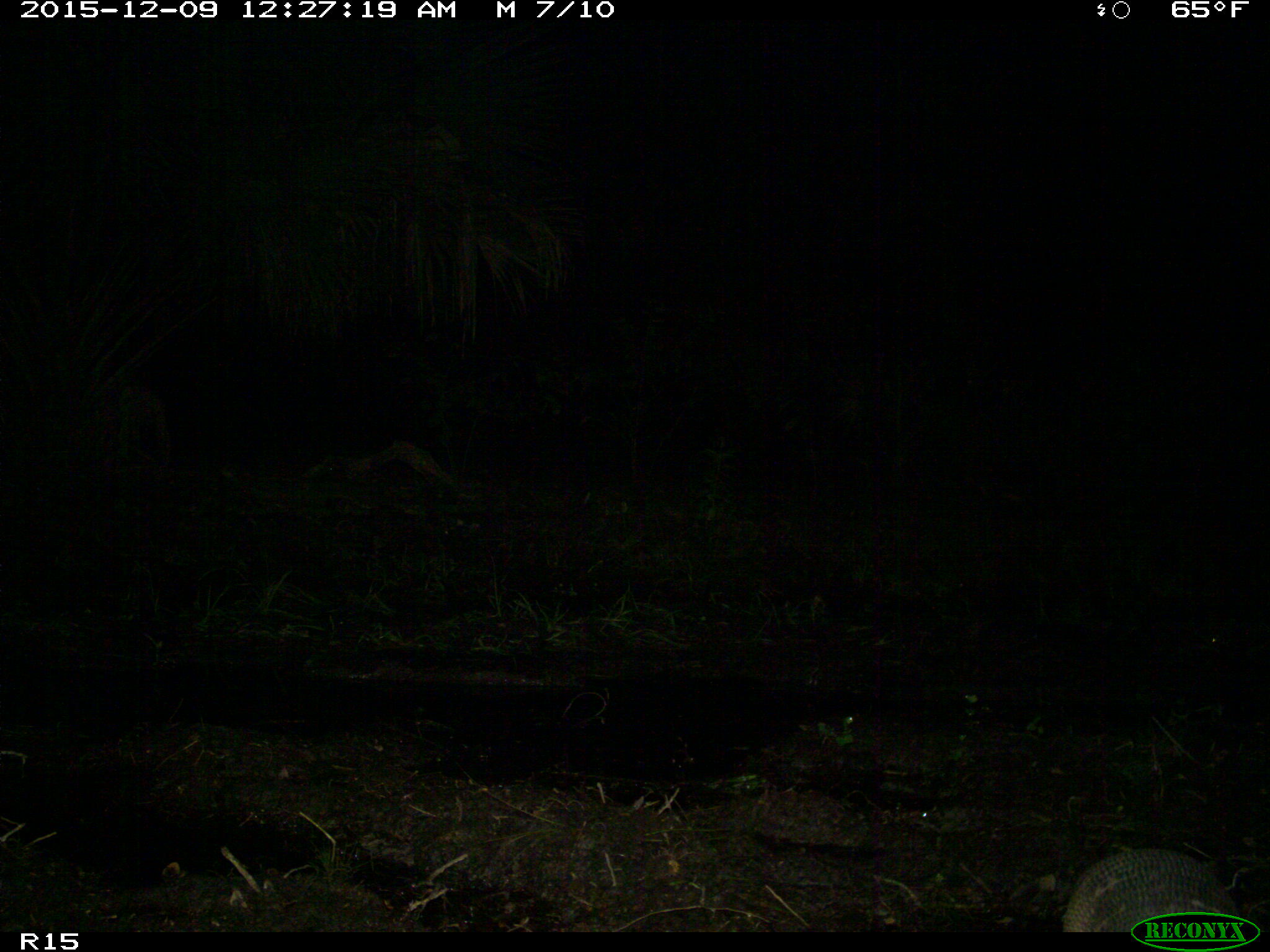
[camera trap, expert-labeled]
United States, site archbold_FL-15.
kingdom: Animalia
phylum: Chordata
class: Mammalia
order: Cingulata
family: Dasypodidae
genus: Dasypus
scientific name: Dasypus novemcinctus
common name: nine-banded armadillo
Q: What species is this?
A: Dasypus novemcinctus (nine-banded armadillo).